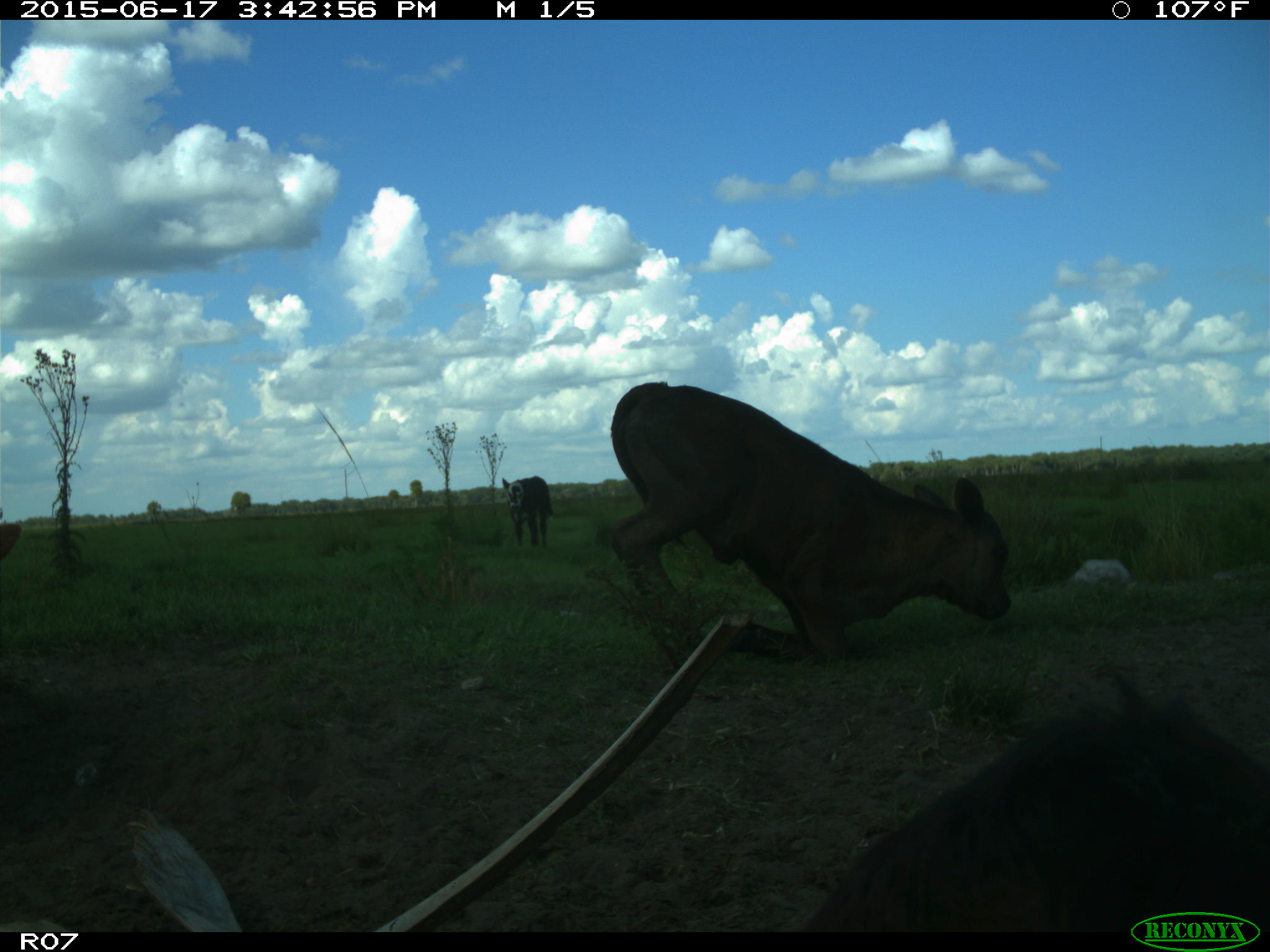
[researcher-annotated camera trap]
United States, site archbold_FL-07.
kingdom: Animalia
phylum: Chordata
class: Mammalia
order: Artiodactyla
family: Bovidae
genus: Bos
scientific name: Bos taurus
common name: domestic cow